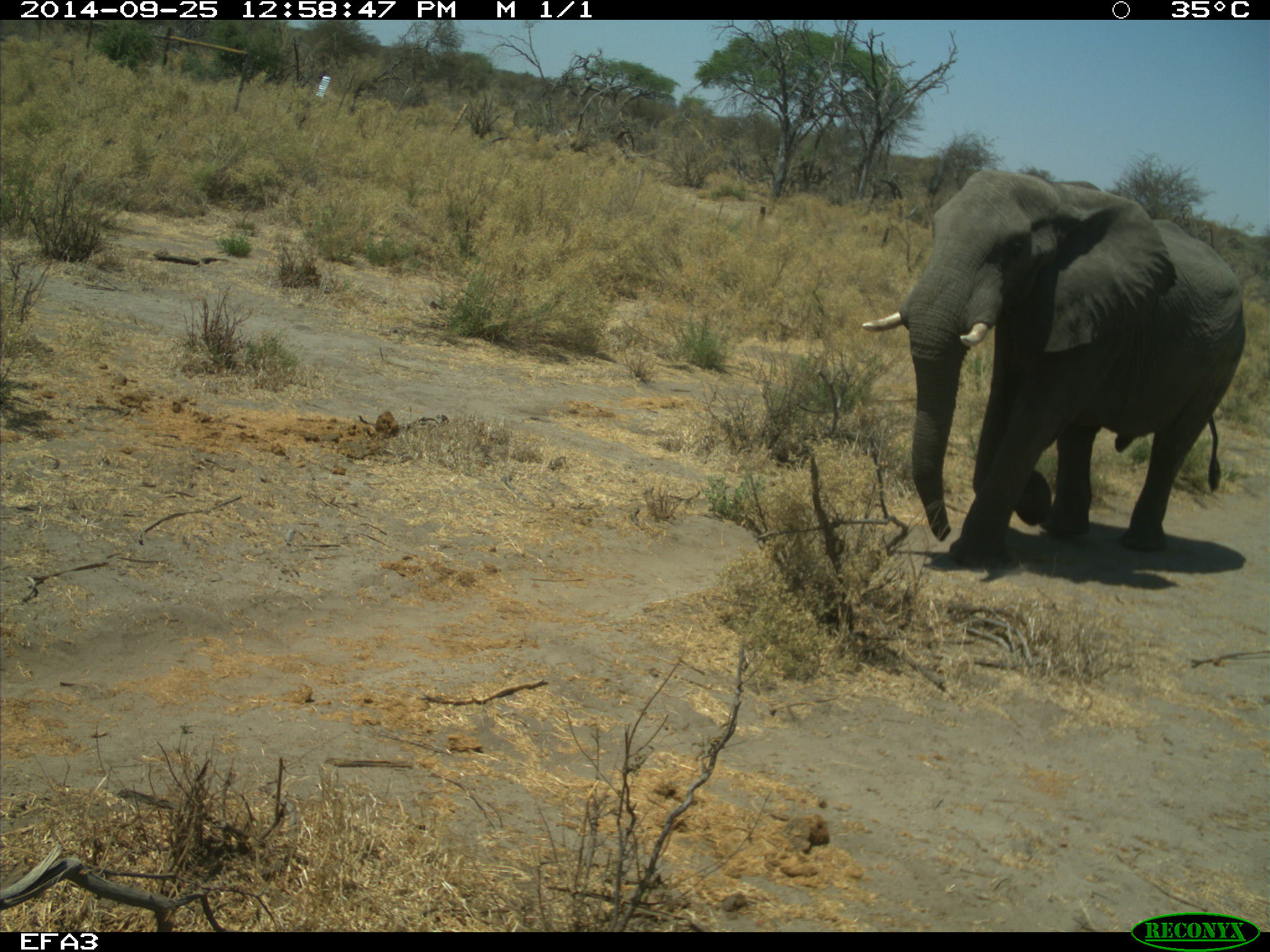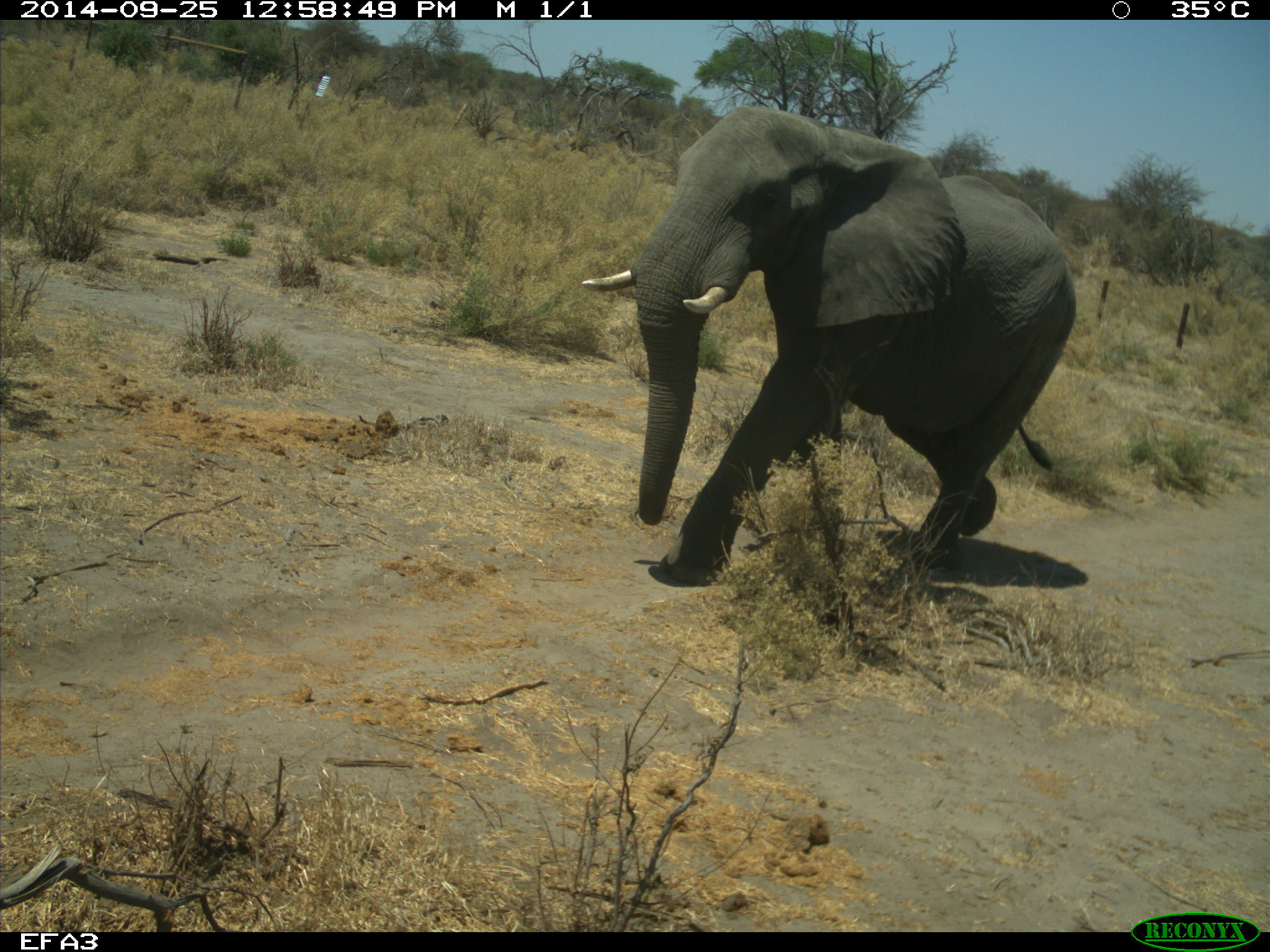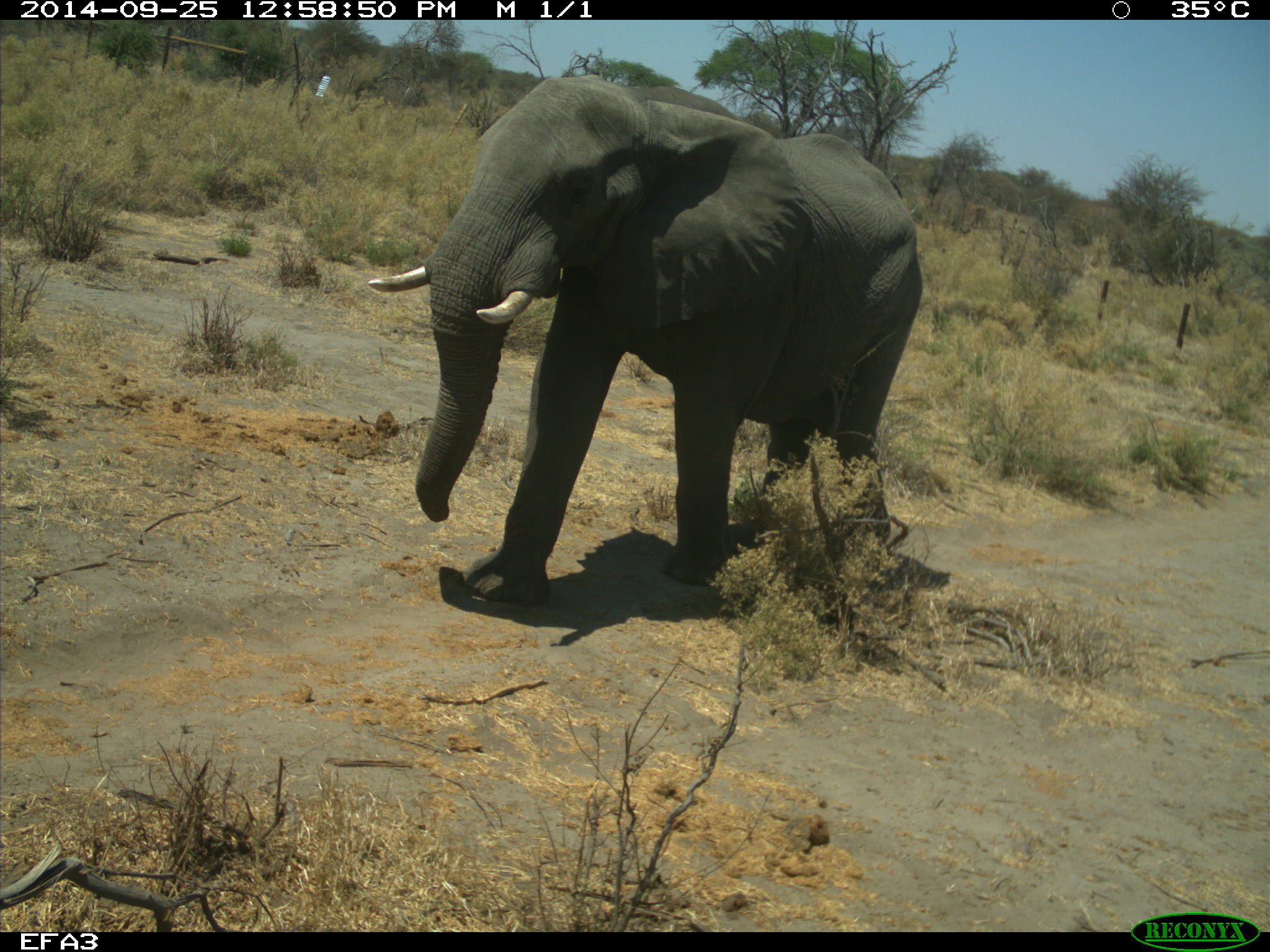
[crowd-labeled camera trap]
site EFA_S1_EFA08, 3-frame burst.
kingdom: Animalia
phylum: Chordata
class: Mammalia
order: Proboscidea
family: Elephantidae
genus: Loxodonta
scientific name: Loxodonta africana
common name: african bush elephant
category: elephant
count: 1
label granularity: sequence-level